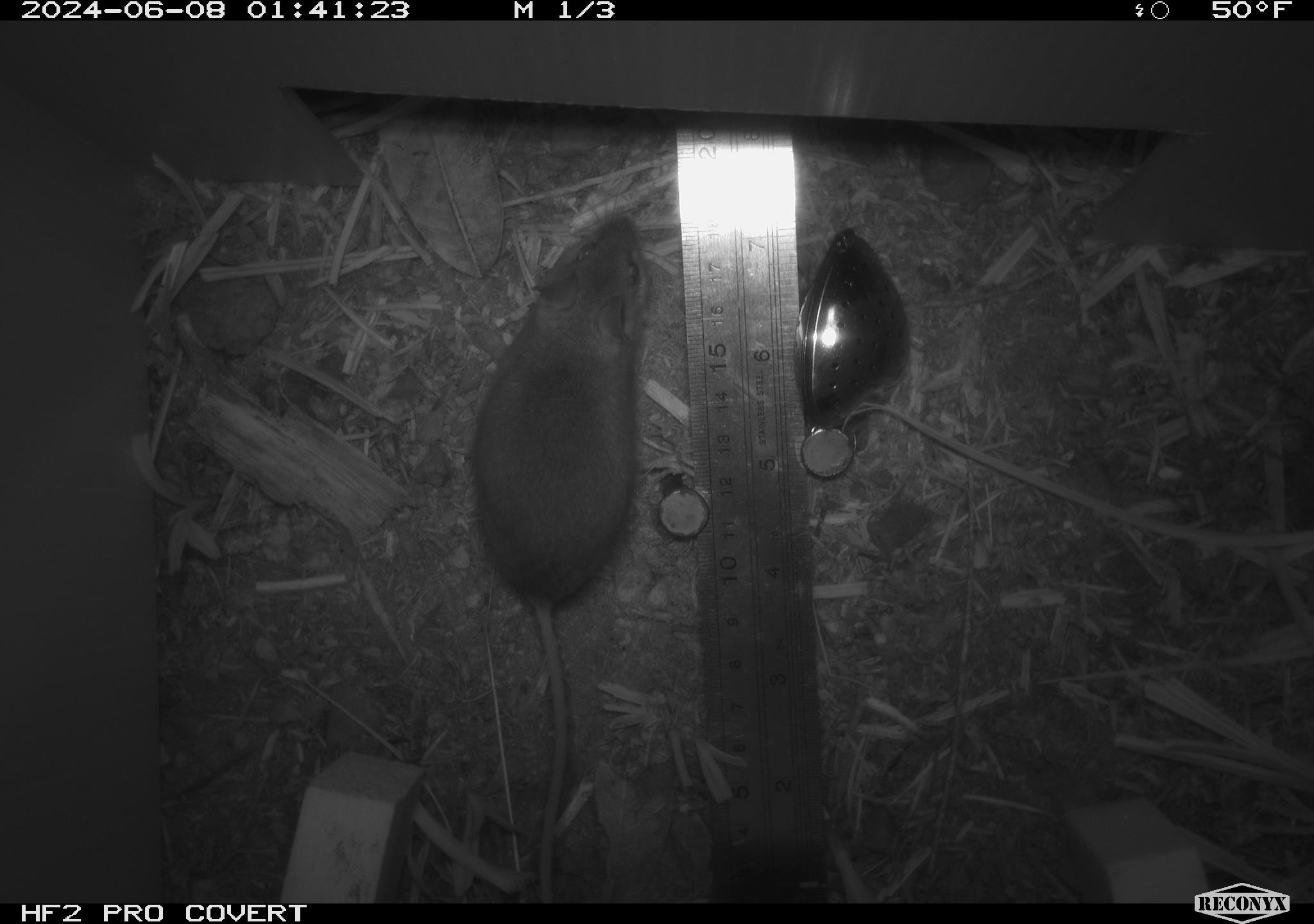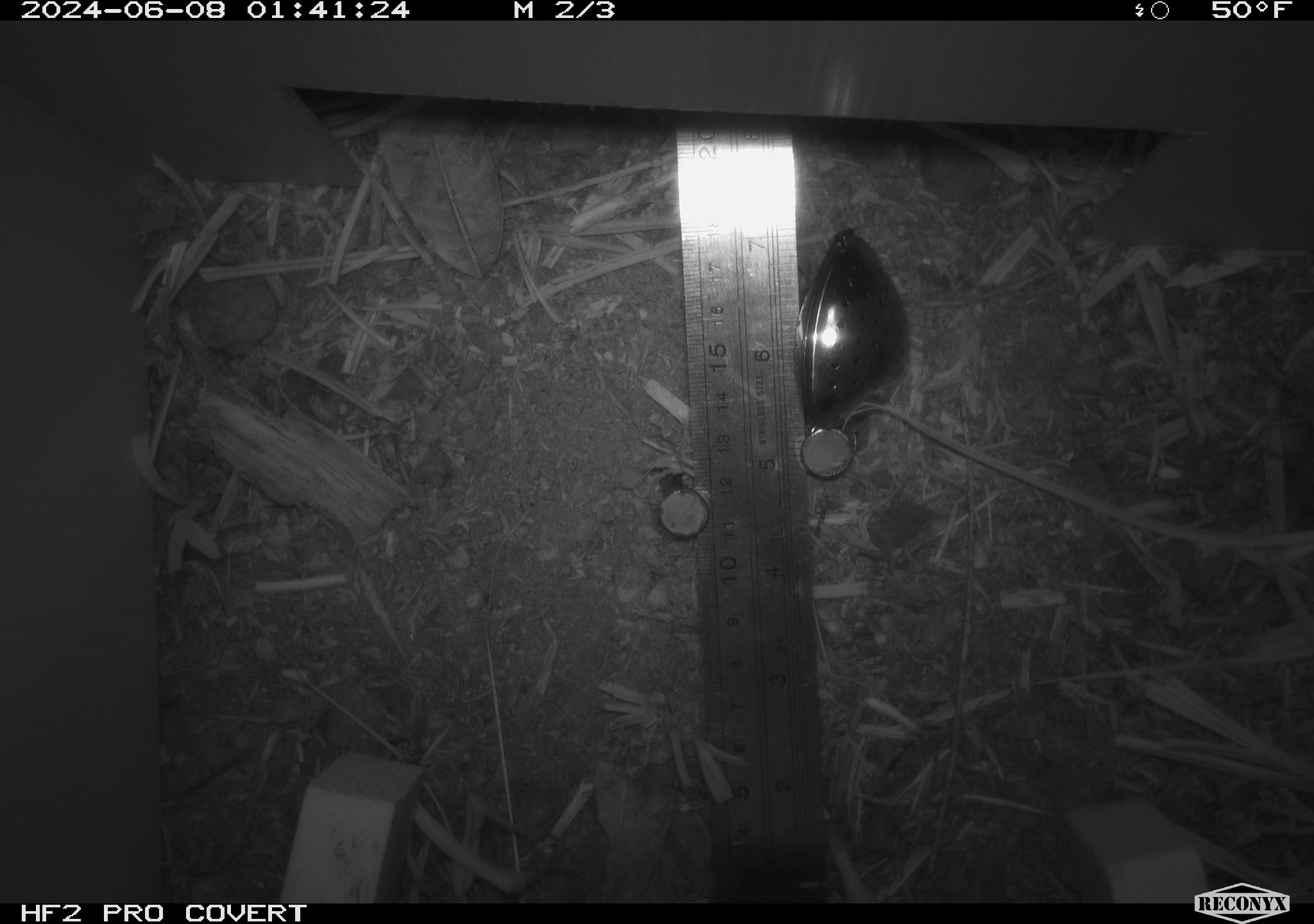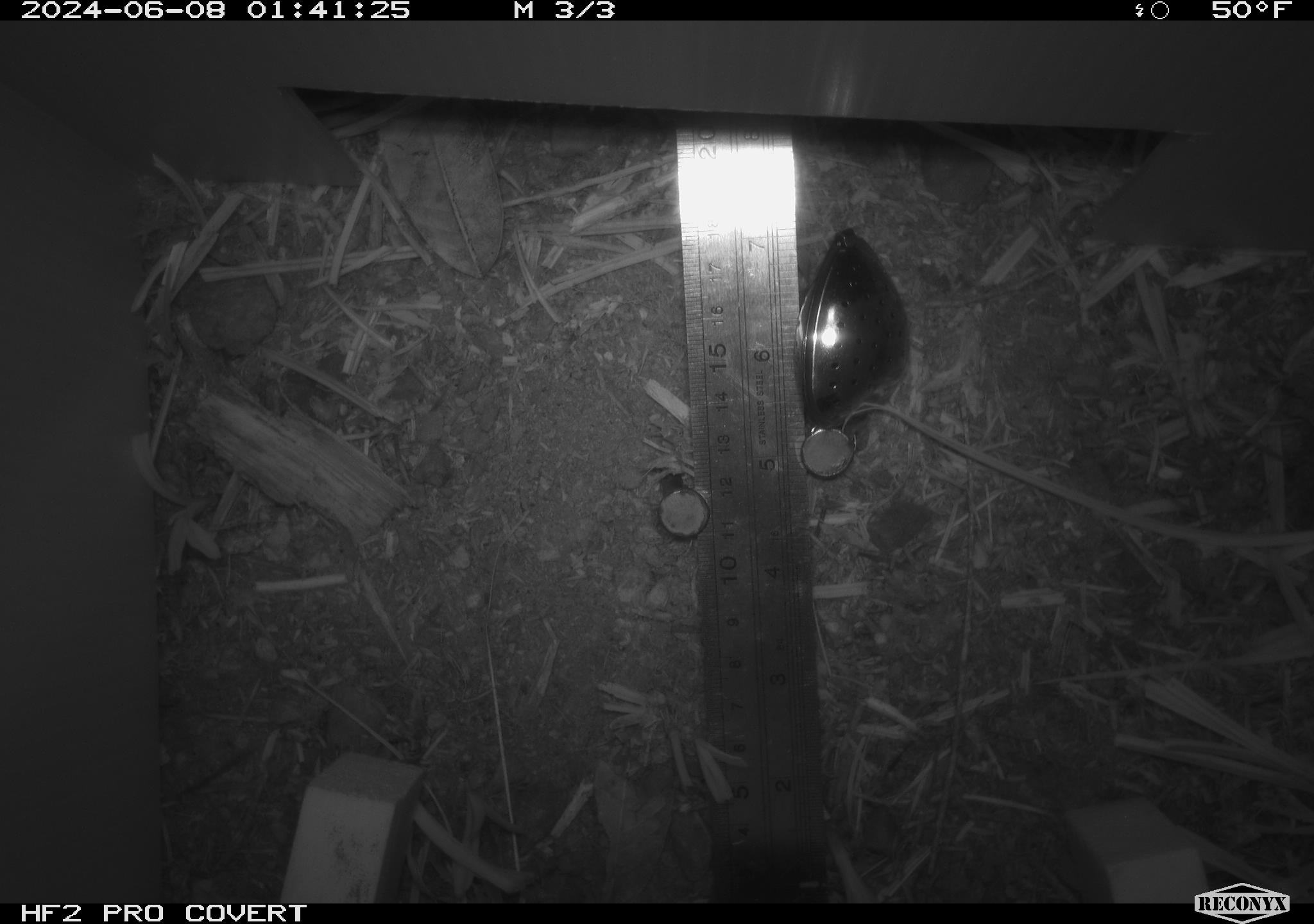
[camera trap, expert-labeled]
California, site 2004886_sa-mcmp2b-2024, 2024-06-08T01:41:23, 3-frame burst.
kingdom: Animalia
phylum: Chordata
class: Mammalia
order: Rodentia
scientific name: Rodentia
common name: mouse species